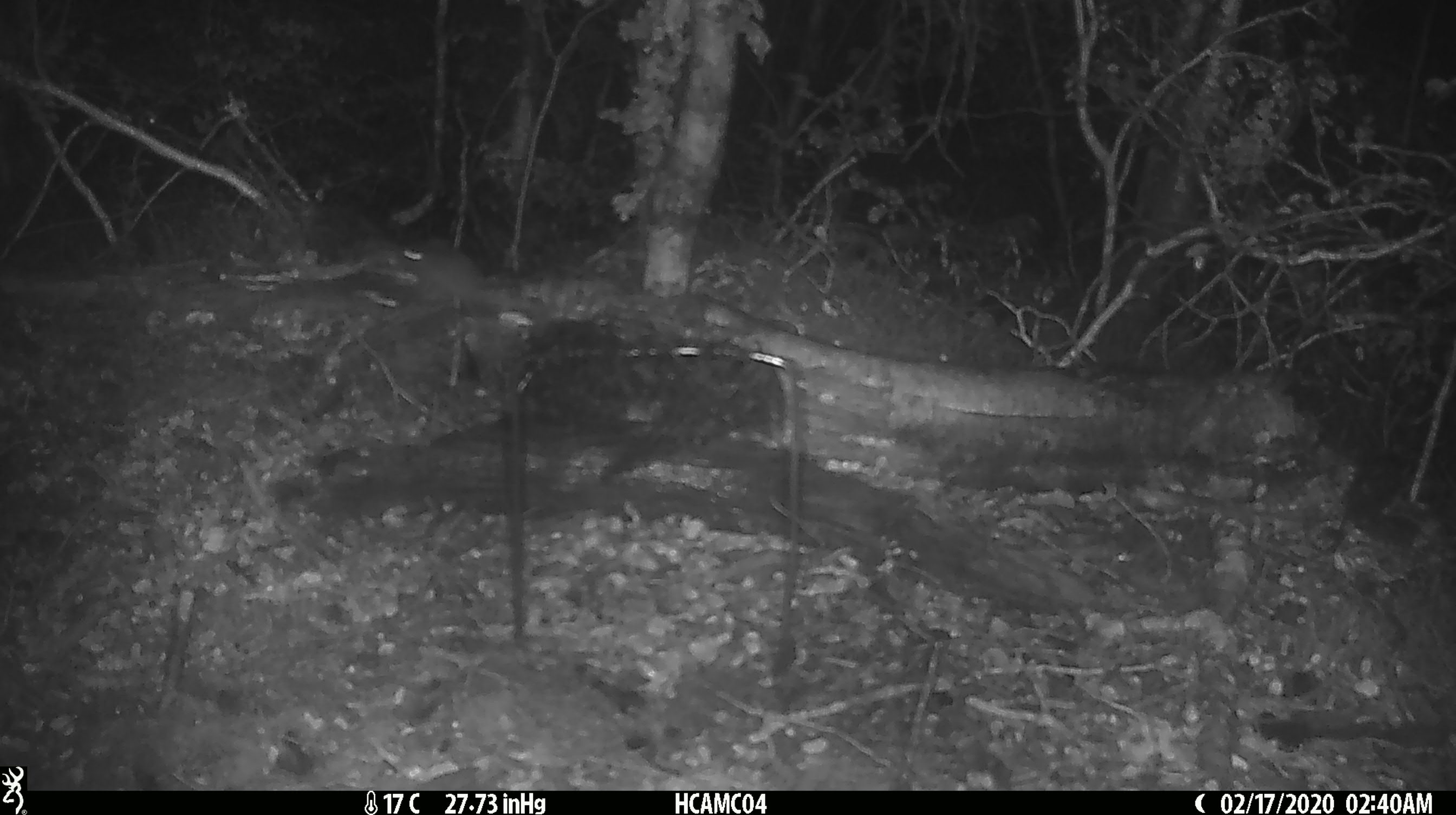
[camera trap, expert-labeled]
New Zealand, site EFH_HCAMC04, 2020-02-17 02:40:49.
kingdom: Animalia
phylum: Chordata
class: Mammalia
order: Rodentia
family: Muridae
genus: Mus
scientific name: Mus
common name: mouse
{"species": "mouse (Mus)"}